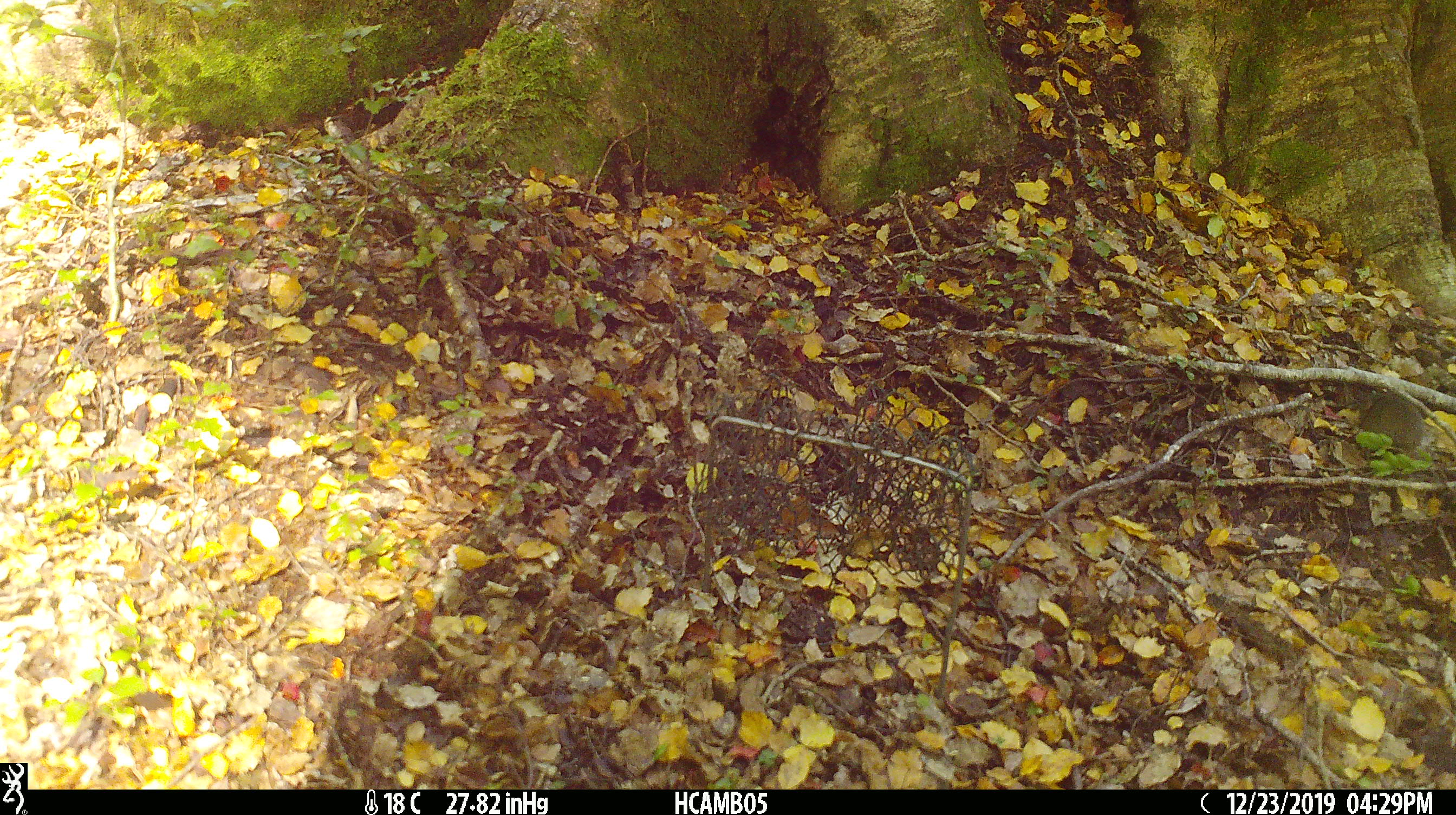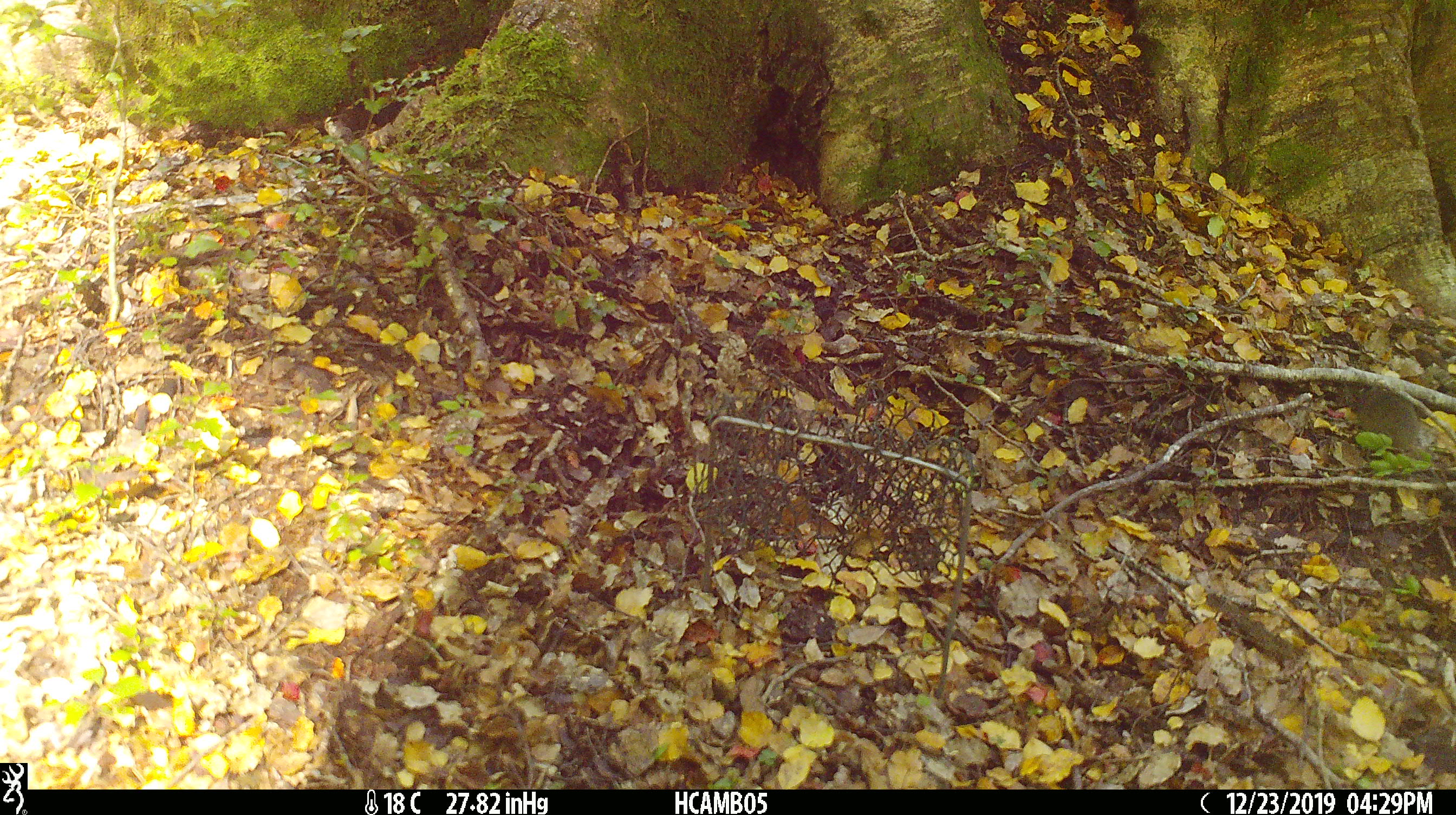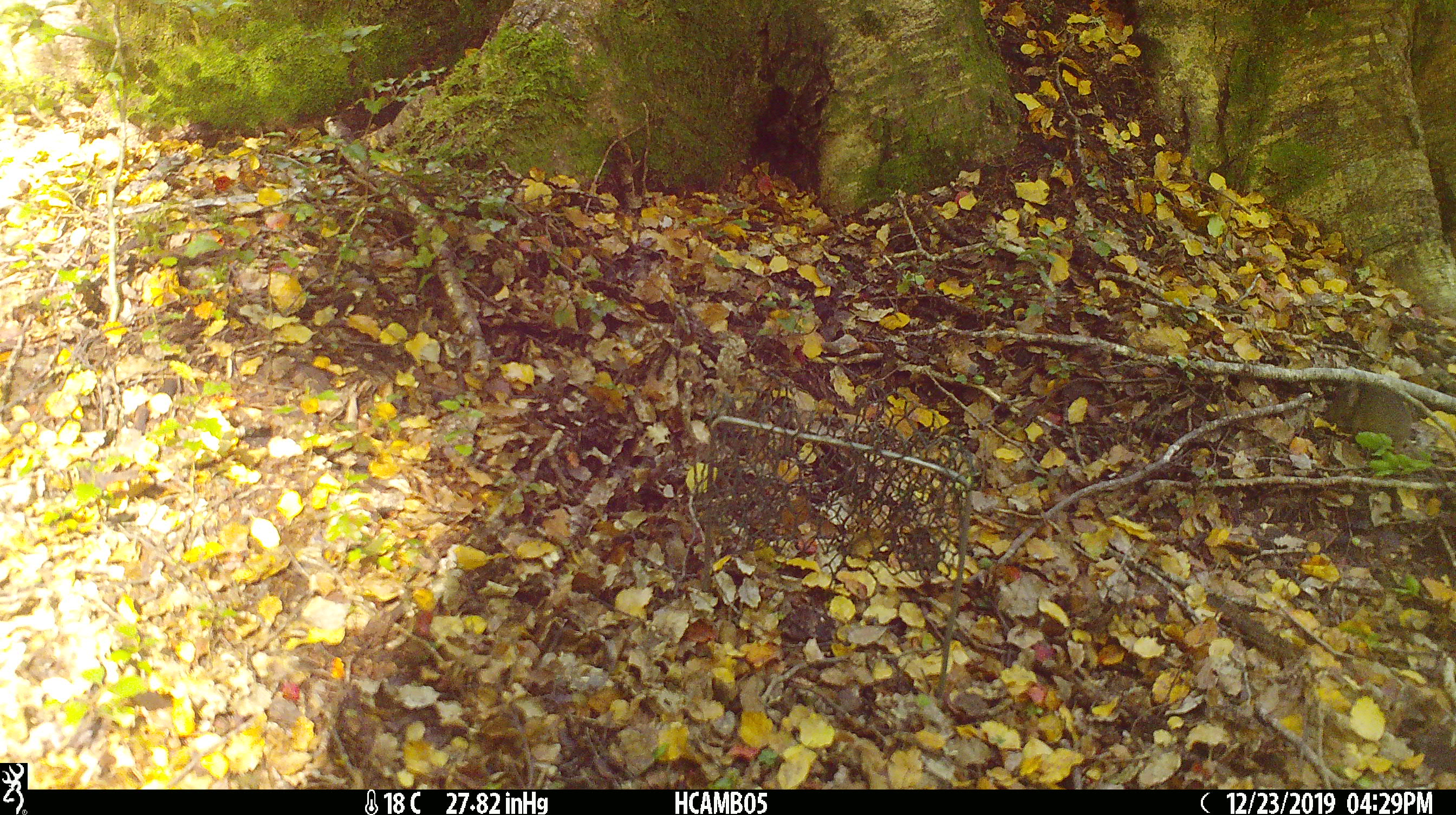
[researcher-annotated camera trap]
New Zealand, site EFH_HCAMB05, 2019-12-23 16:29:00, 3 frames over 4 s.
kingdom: Animalia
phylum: Chordata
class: Mammalia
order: Rodentia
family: Muridae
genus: Mus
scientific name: Mus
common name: mouse